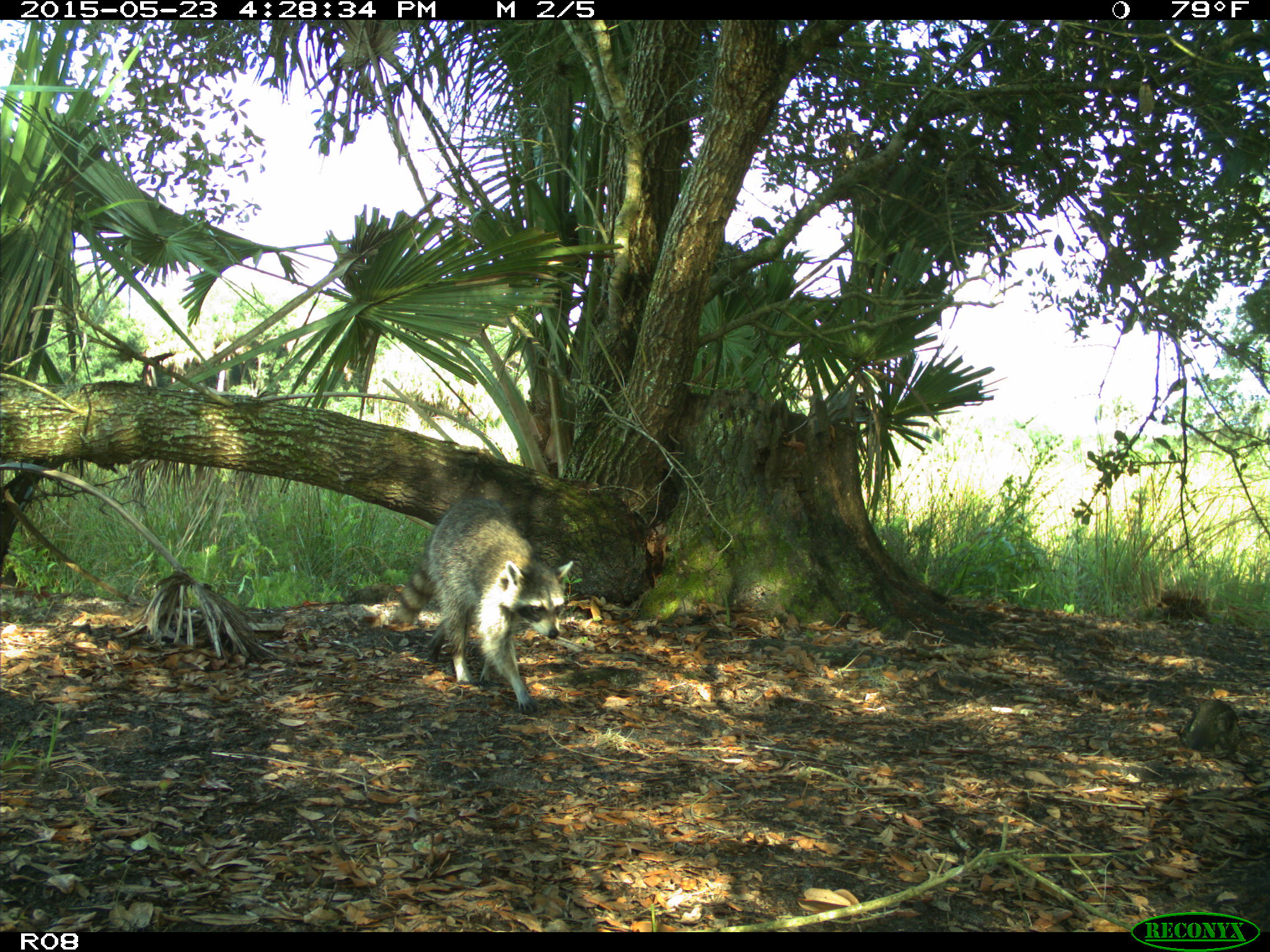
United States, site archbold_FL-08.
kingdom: Animalia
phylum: Chordata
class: Mammalia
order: Carnivora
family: Procyonidae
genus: Procyon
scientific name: Procyon lotor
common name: common raccoon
Procyon lotor (common raccoon).